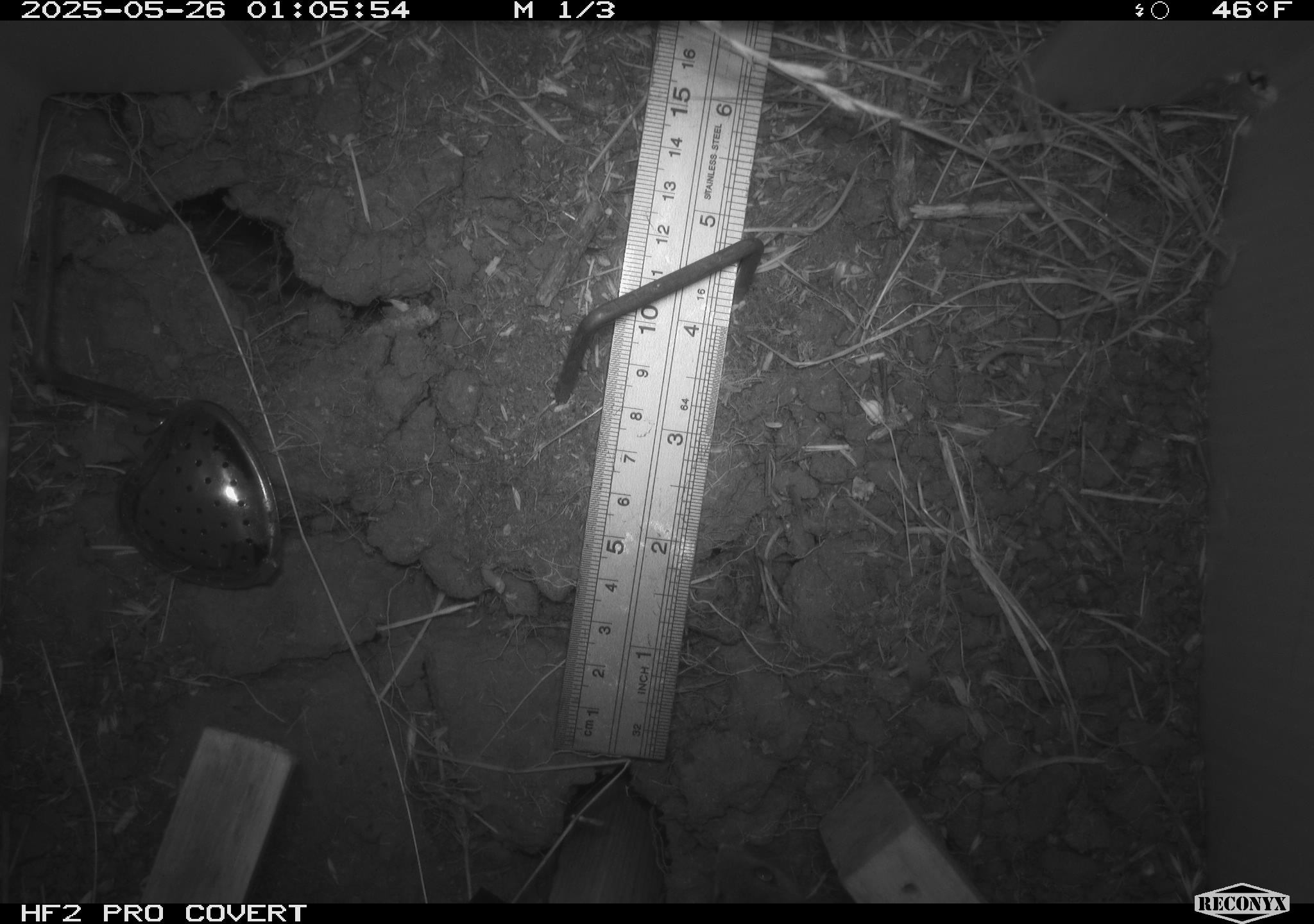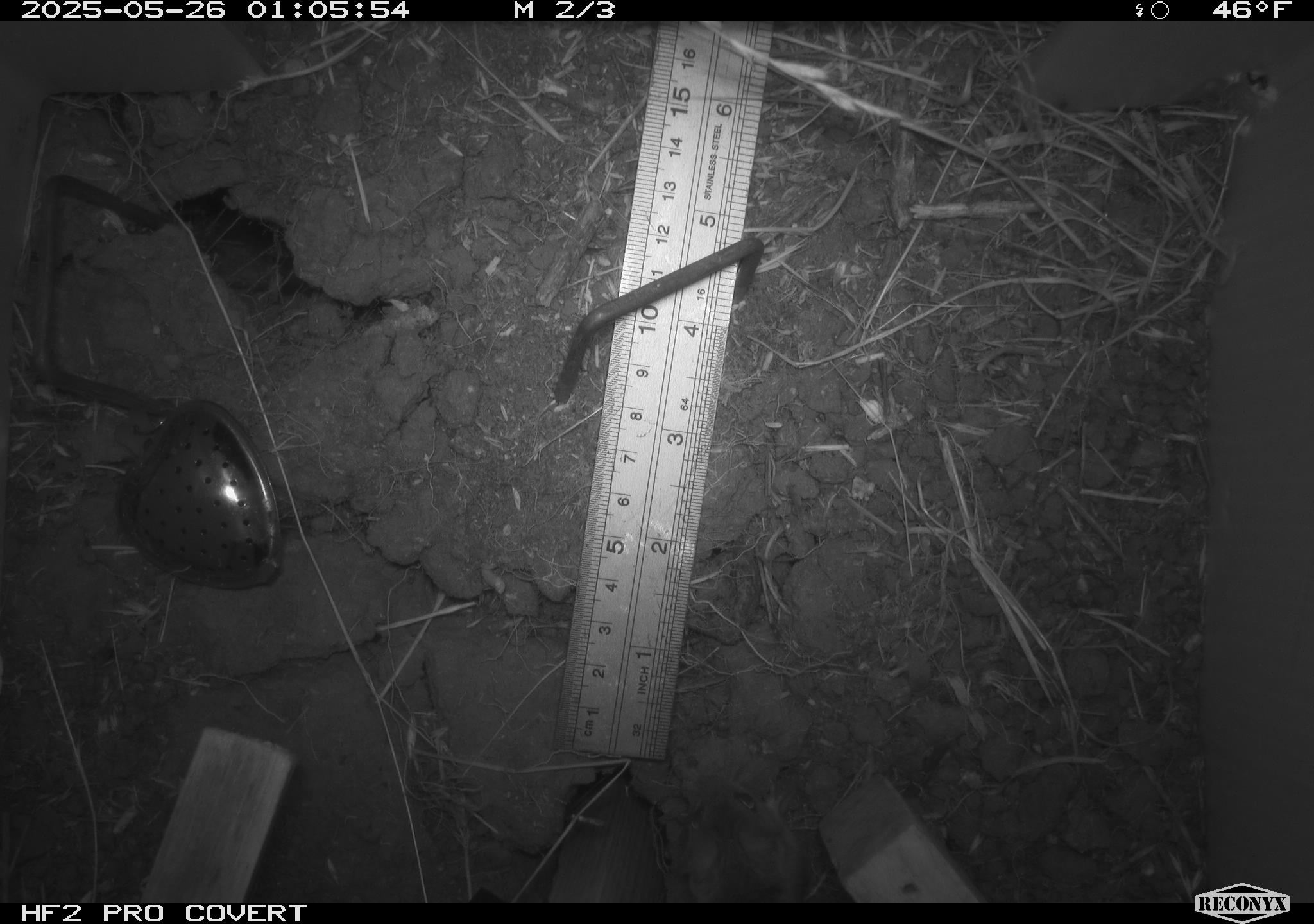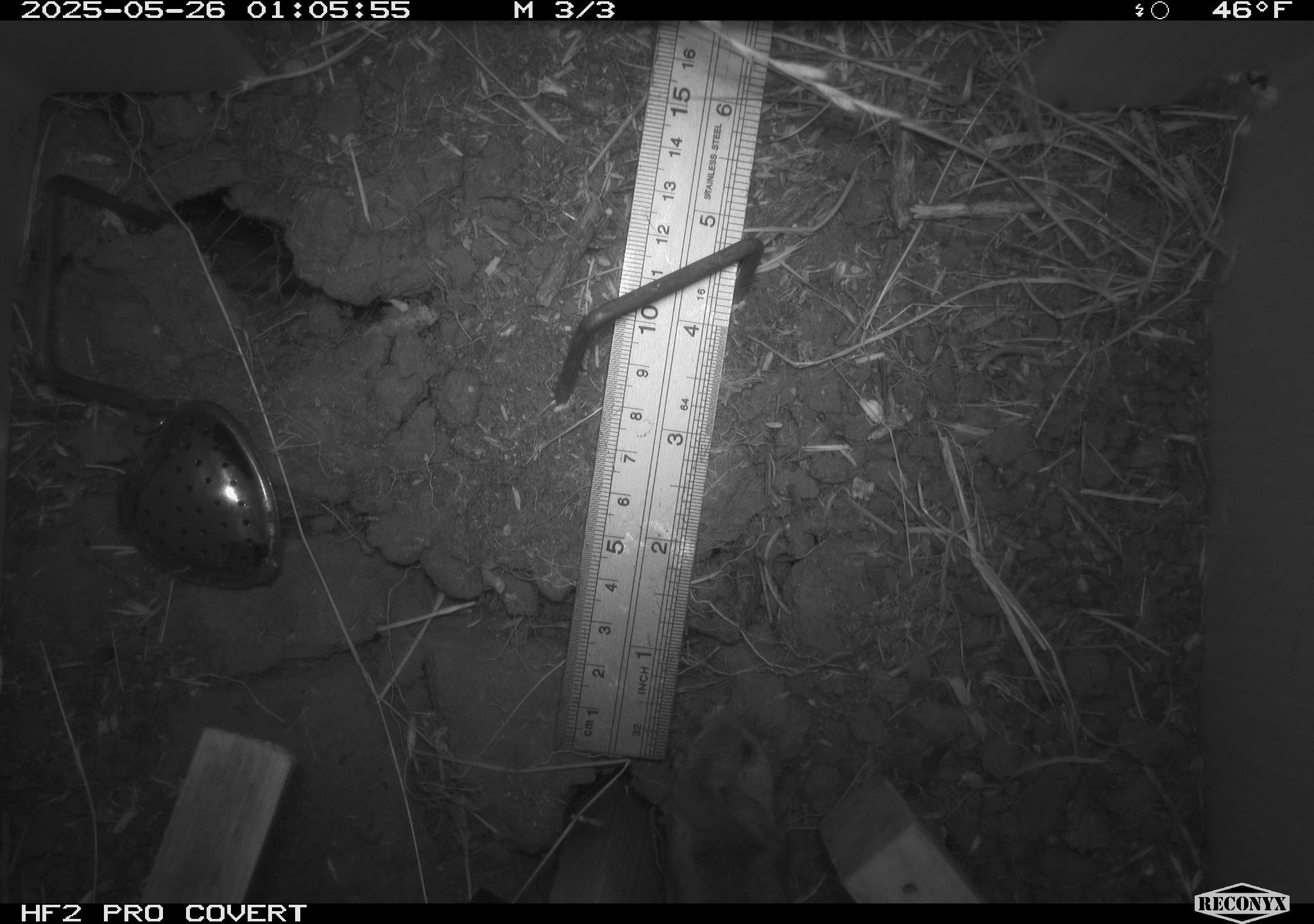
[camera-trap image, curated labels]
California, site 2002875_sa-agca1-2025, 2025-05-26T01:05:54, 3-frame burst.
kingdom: Animalia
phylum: Chordata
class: Mammalia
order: Rodentia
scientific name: Rodentia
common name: rodent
Rodent (Rodentia).